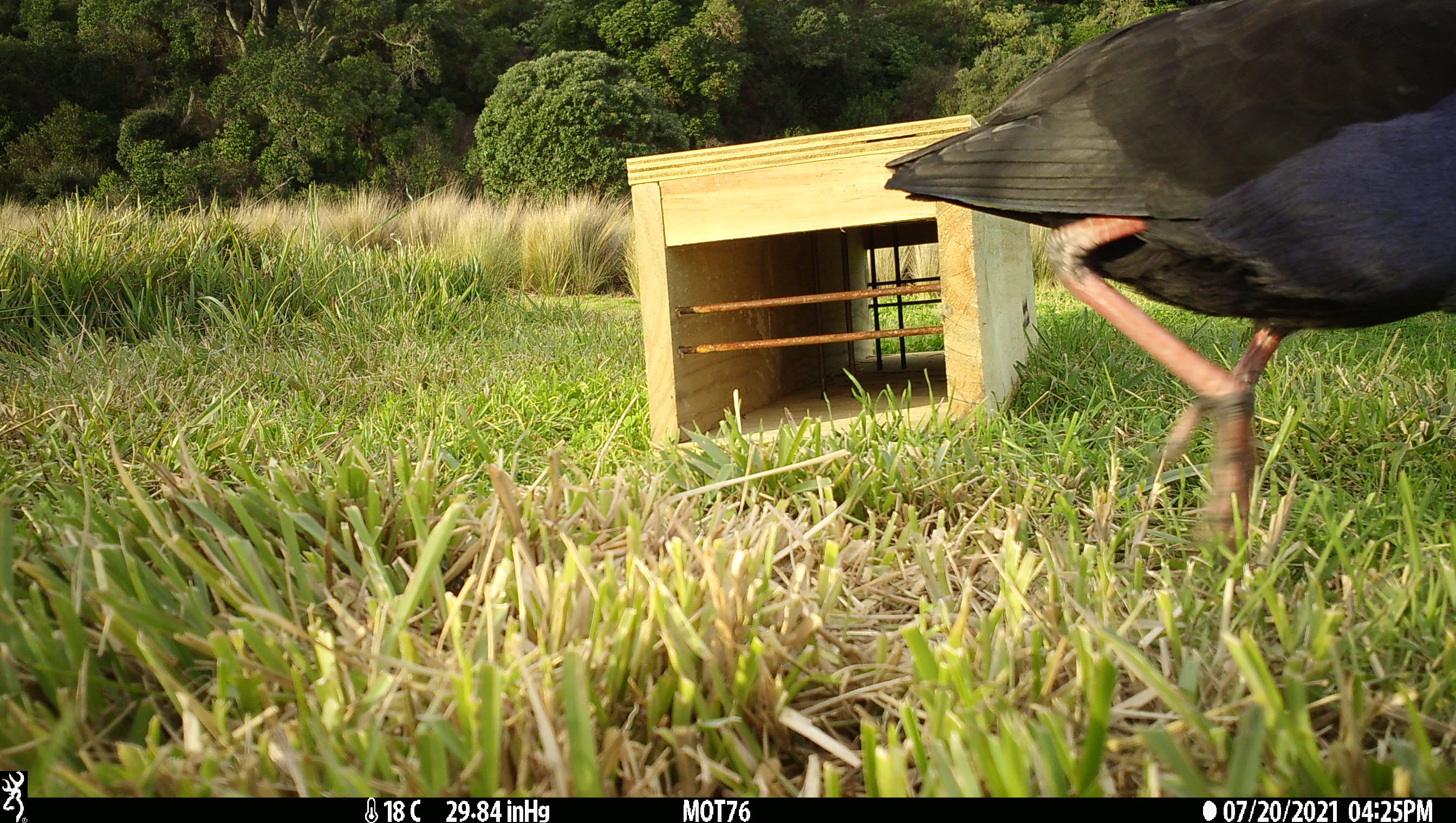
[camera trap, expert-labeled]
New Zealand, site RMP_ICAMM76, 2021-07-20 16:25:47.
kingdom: Animalia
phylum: Chordata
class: Aves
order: Gruiformes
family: Rallidae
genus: Porphyrio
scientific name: Porphyrio melanotus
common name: australasian swamphen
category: pukeko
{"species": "pukeko (australasian swamphen) (Porphyrio melanotus)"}